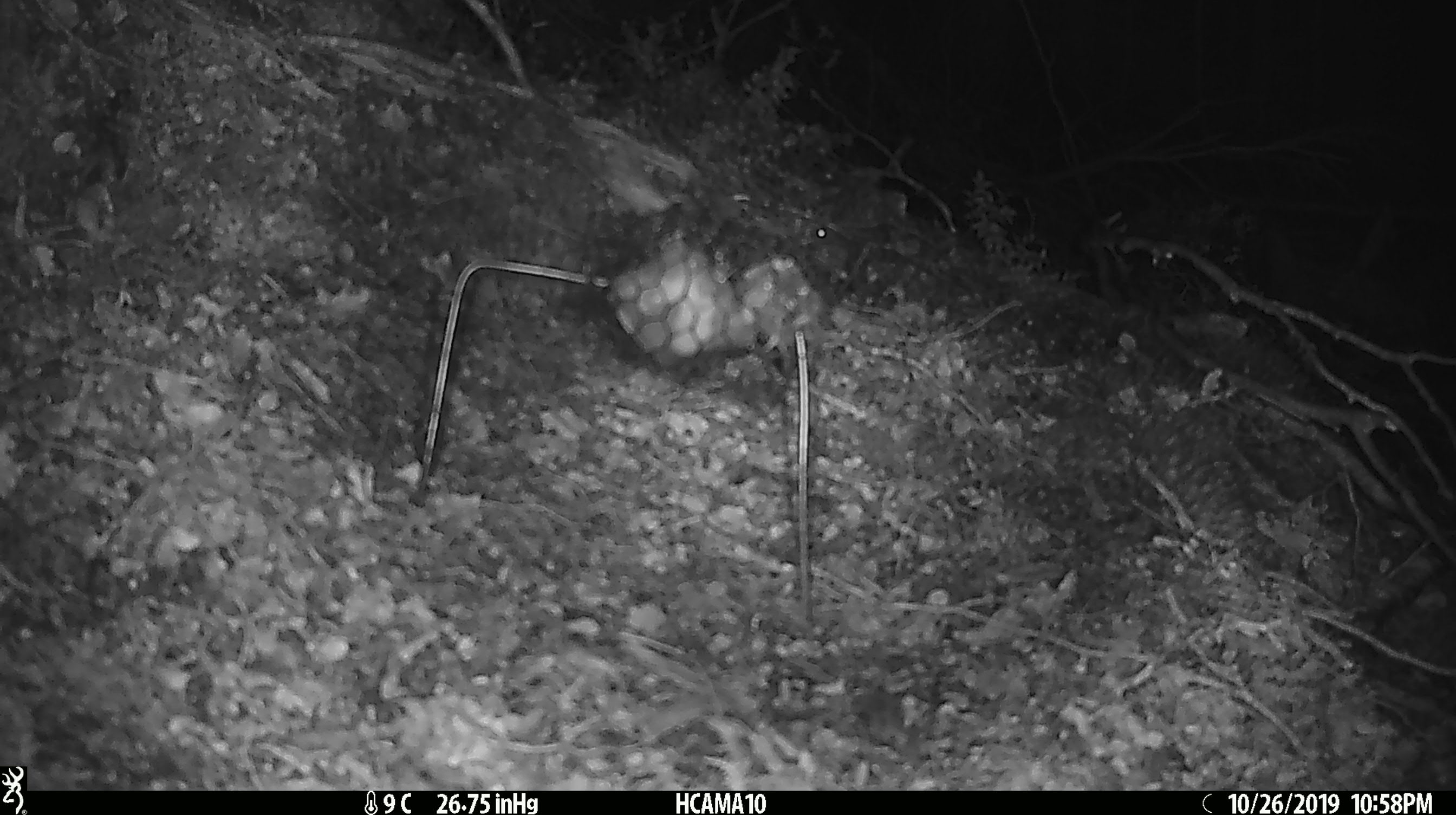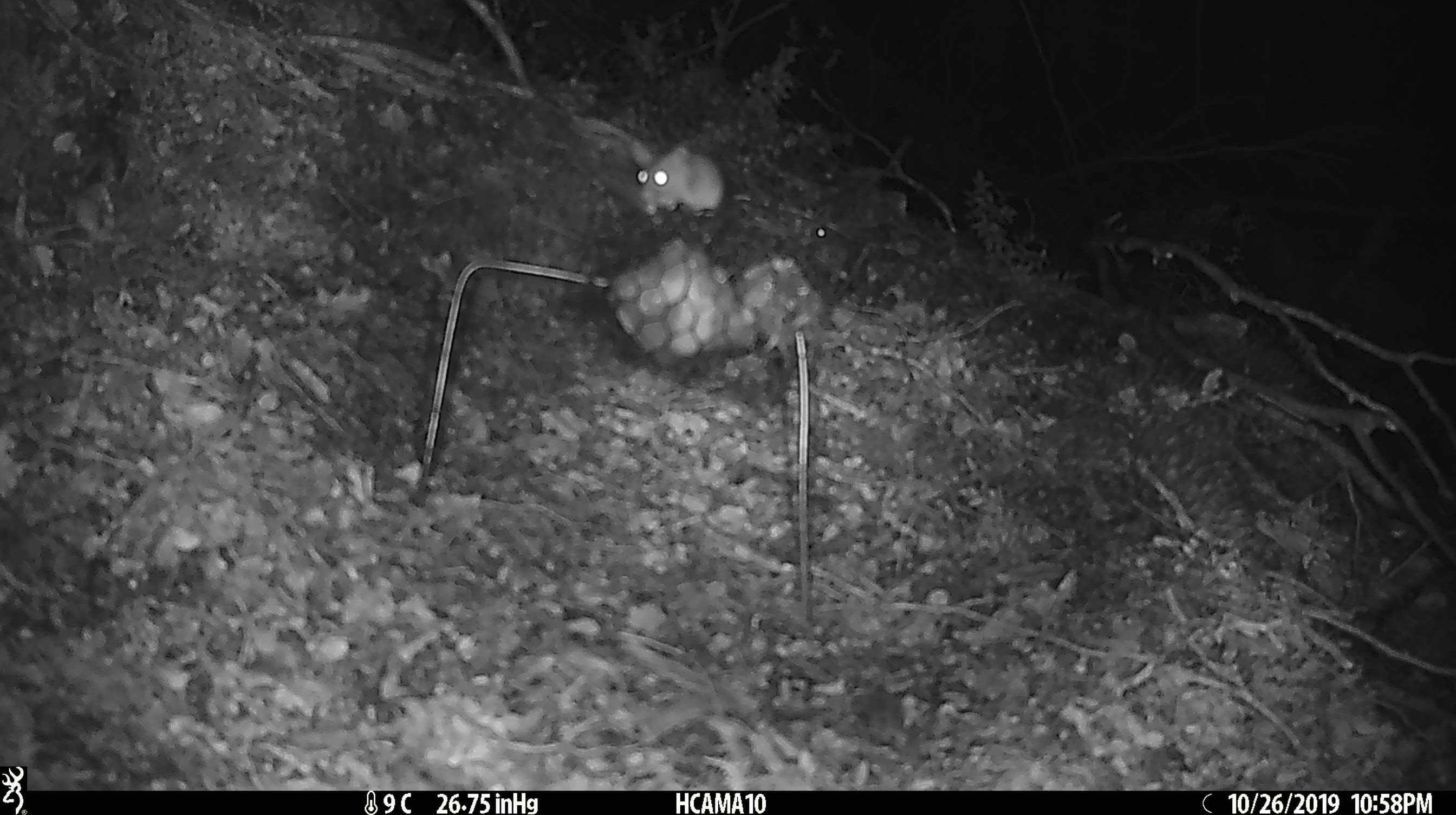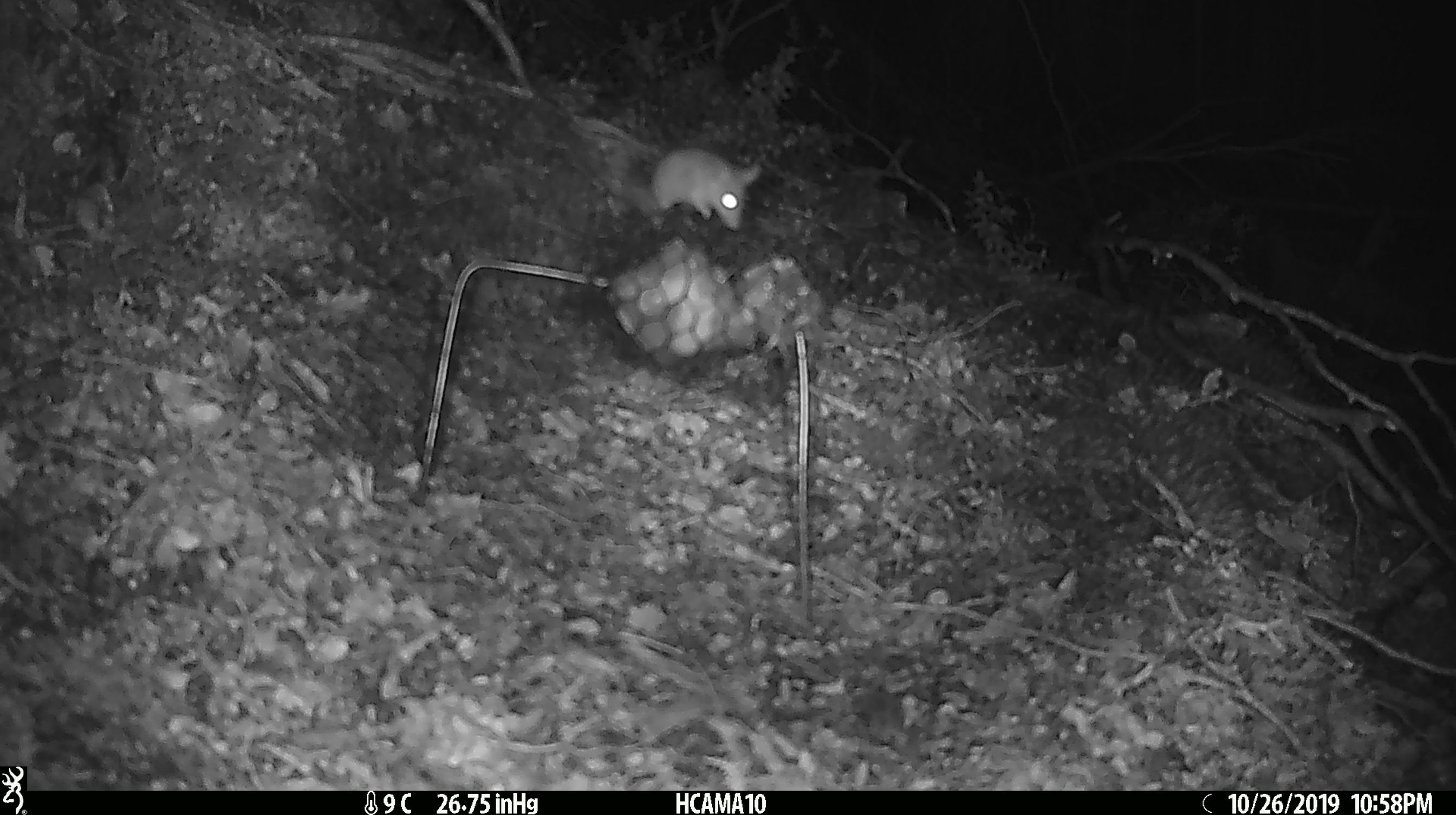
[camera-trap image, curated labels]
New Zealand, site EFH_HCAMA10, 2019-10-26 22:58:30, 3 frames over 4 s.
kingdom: Animalia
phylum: Chordata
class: Mammalia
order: Rodentia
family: Muridae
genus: Mus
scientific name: Mus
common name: mouse